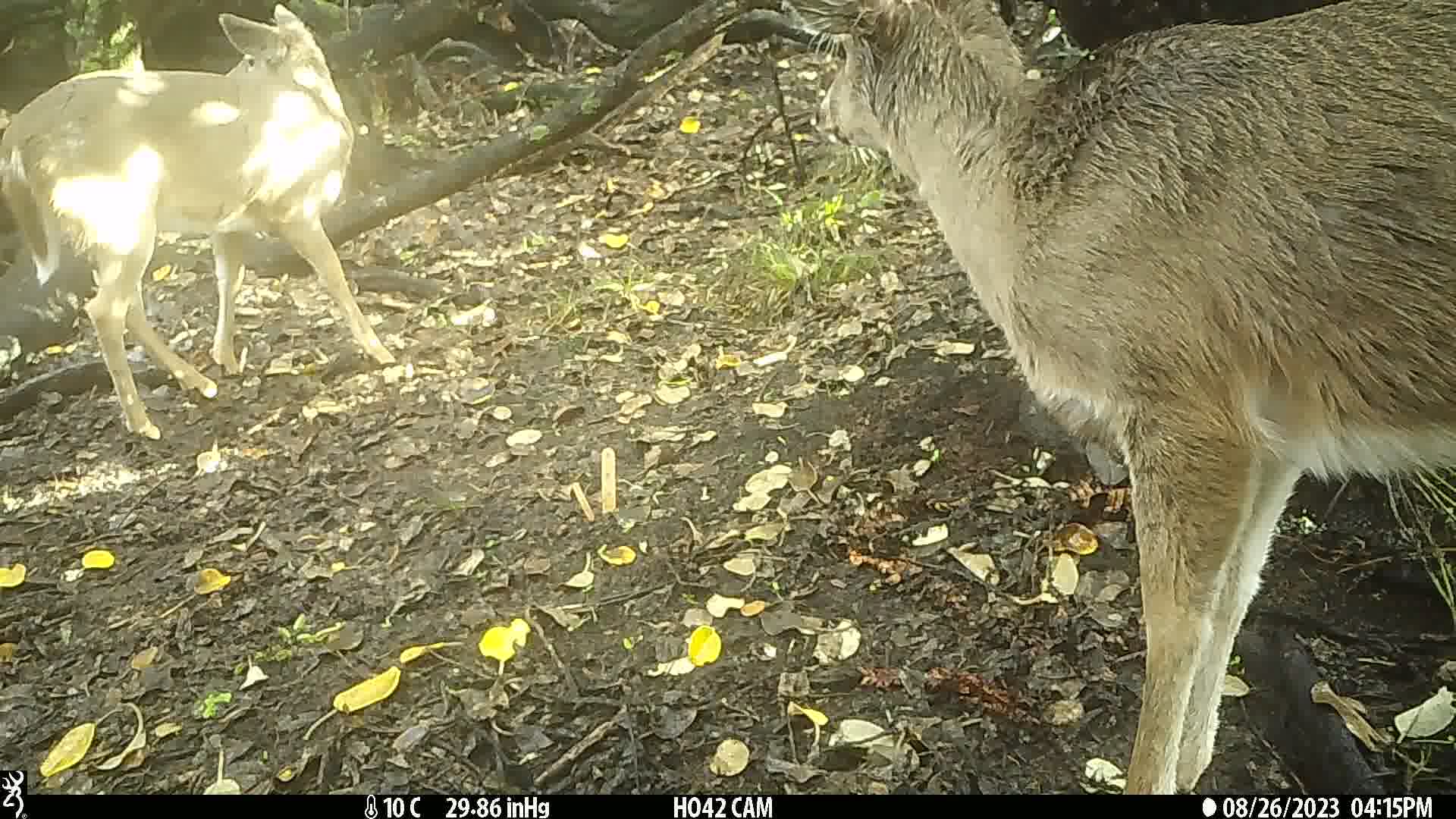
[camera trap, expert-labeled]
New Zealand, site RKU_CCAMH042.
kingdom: Animalia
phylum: Chordata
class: Mammalia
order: Artiodactyla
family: Cervidae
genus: Odocoileus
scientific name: Odocoileus virginianus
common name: white-tailed deer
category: white tailed deer